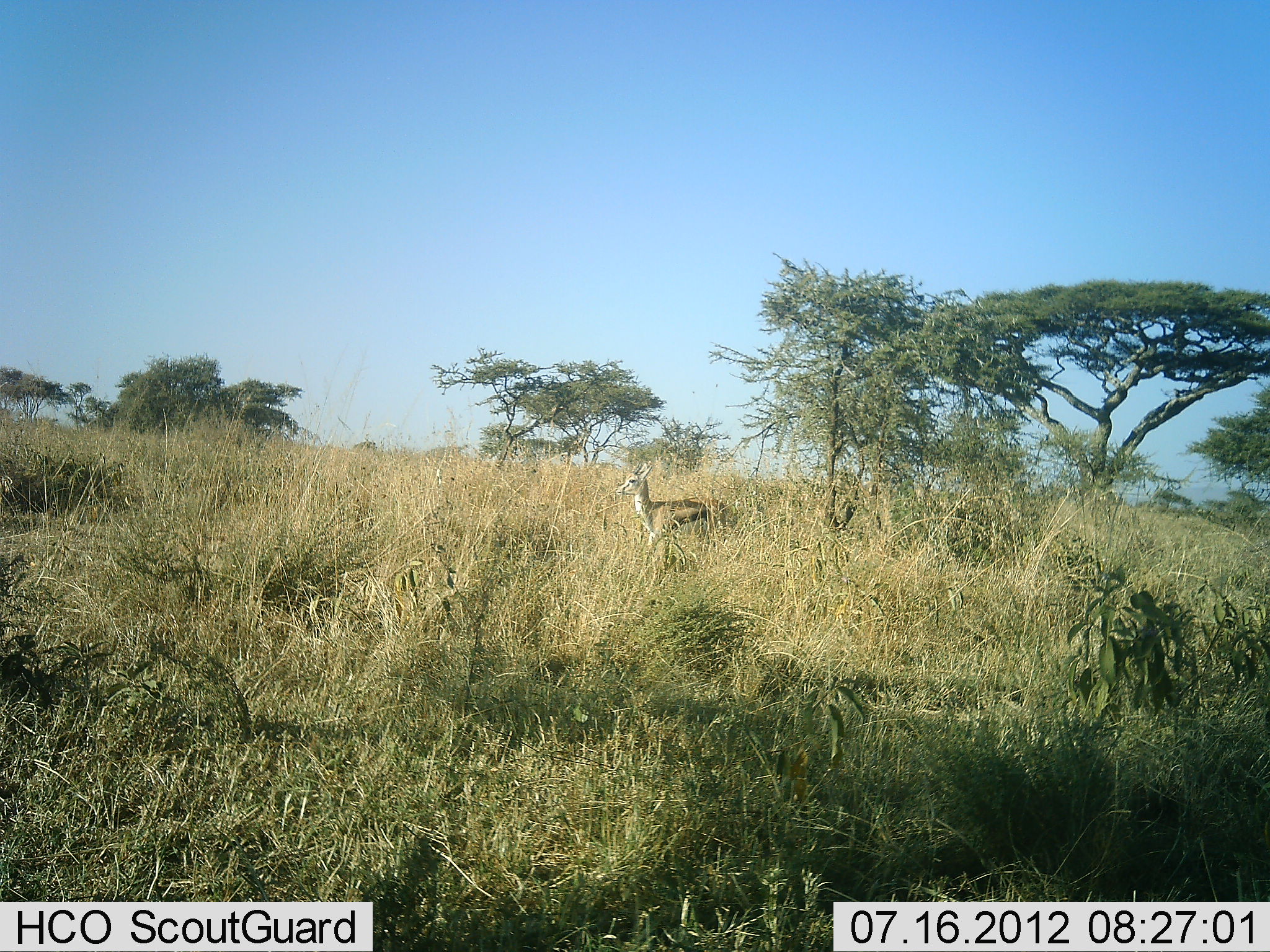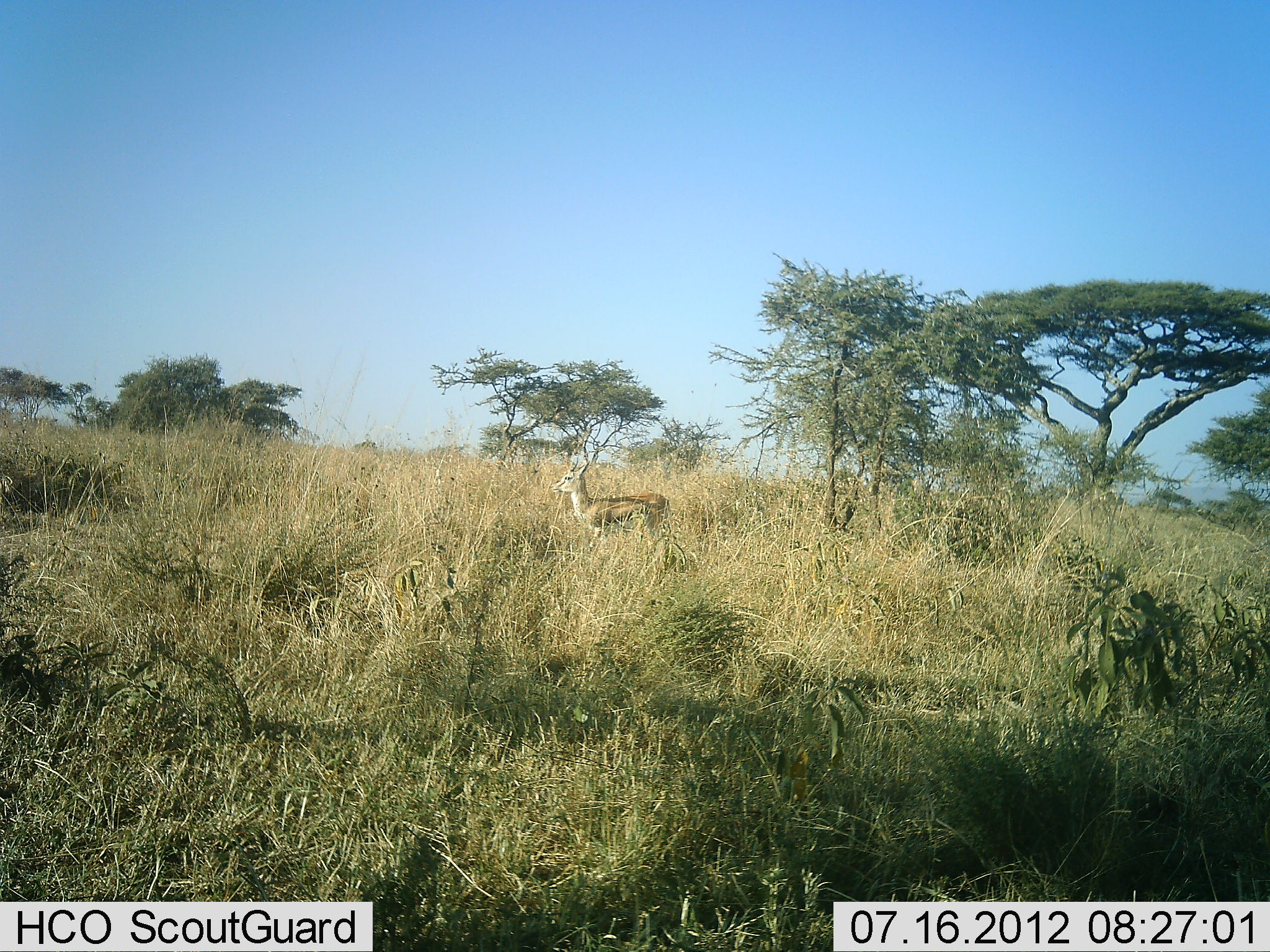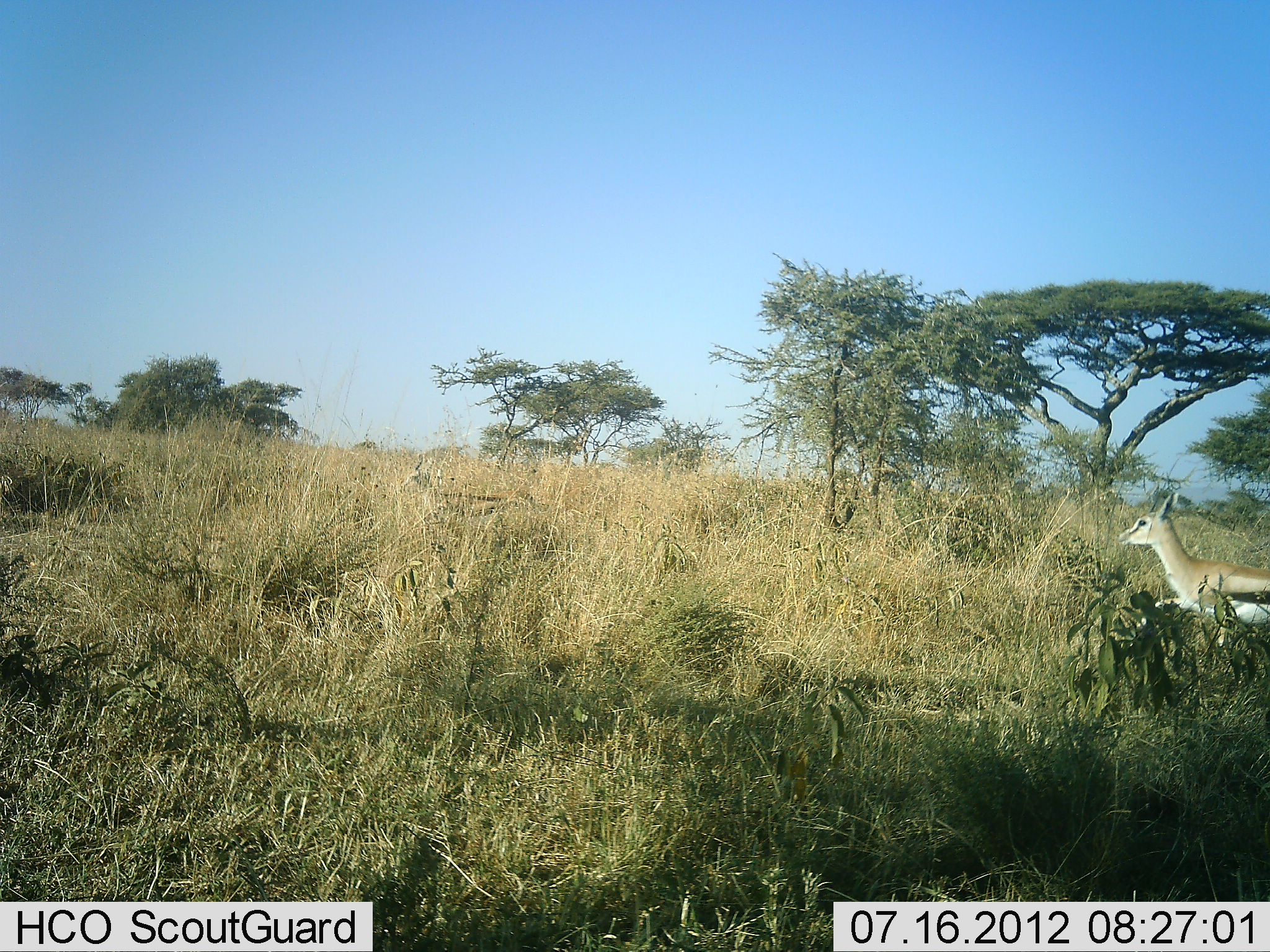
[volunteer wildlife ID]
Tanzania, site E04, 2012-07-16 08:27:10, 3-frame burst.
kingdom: Animalia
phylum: Chordata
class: Mammalia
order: Artiodactyla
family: Bovidae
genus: Eudorcas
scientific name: Eudorcas thomsonii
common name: thomson's gazelle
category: gazellethomsons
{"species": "gazellethomsons (thomson's gazelle) (Eudorcas thomsonii)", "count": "2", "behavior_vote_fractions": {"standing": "0%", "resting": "0%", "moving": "100%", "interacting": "0%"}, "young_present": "0%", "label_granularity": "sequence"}